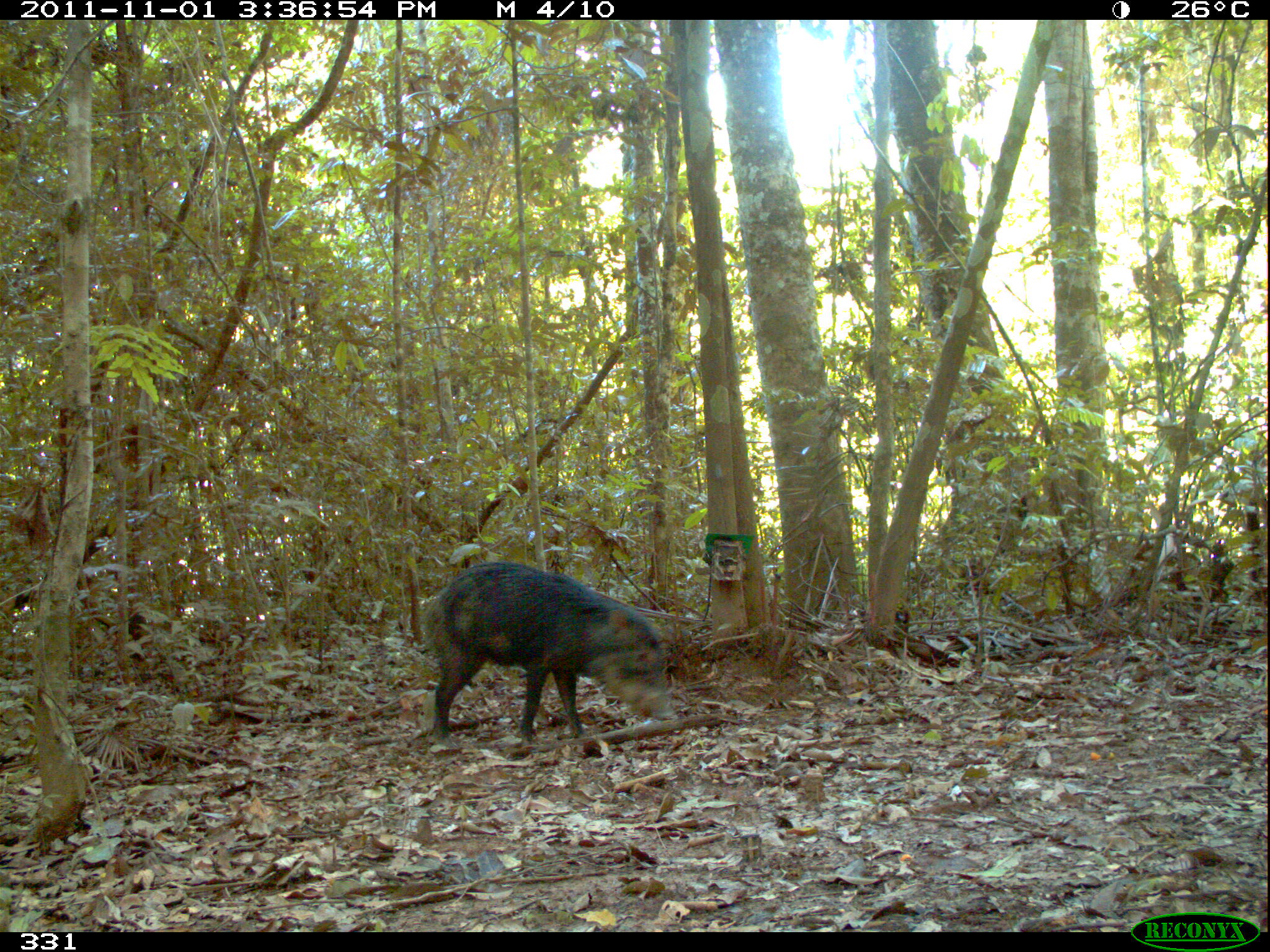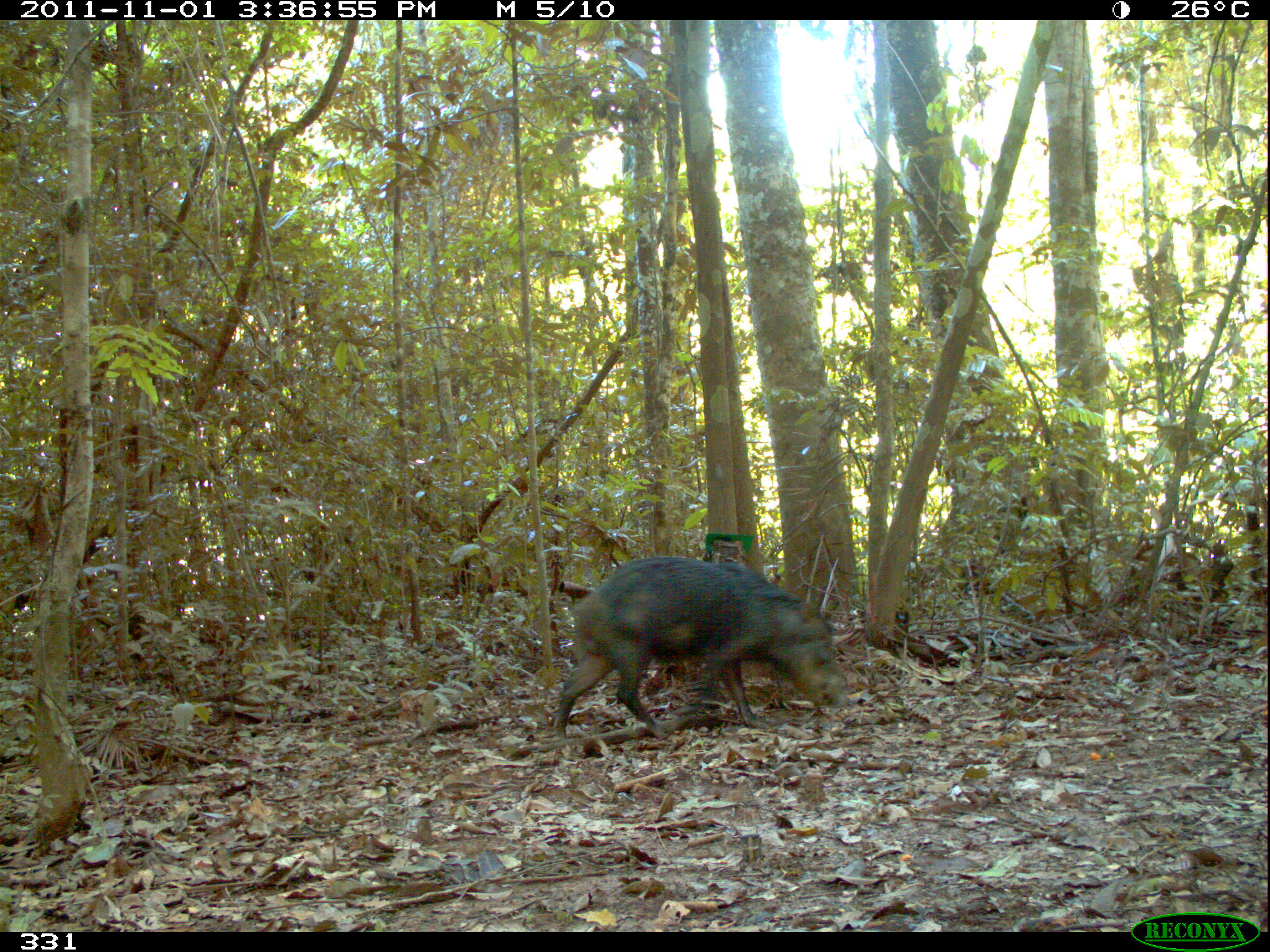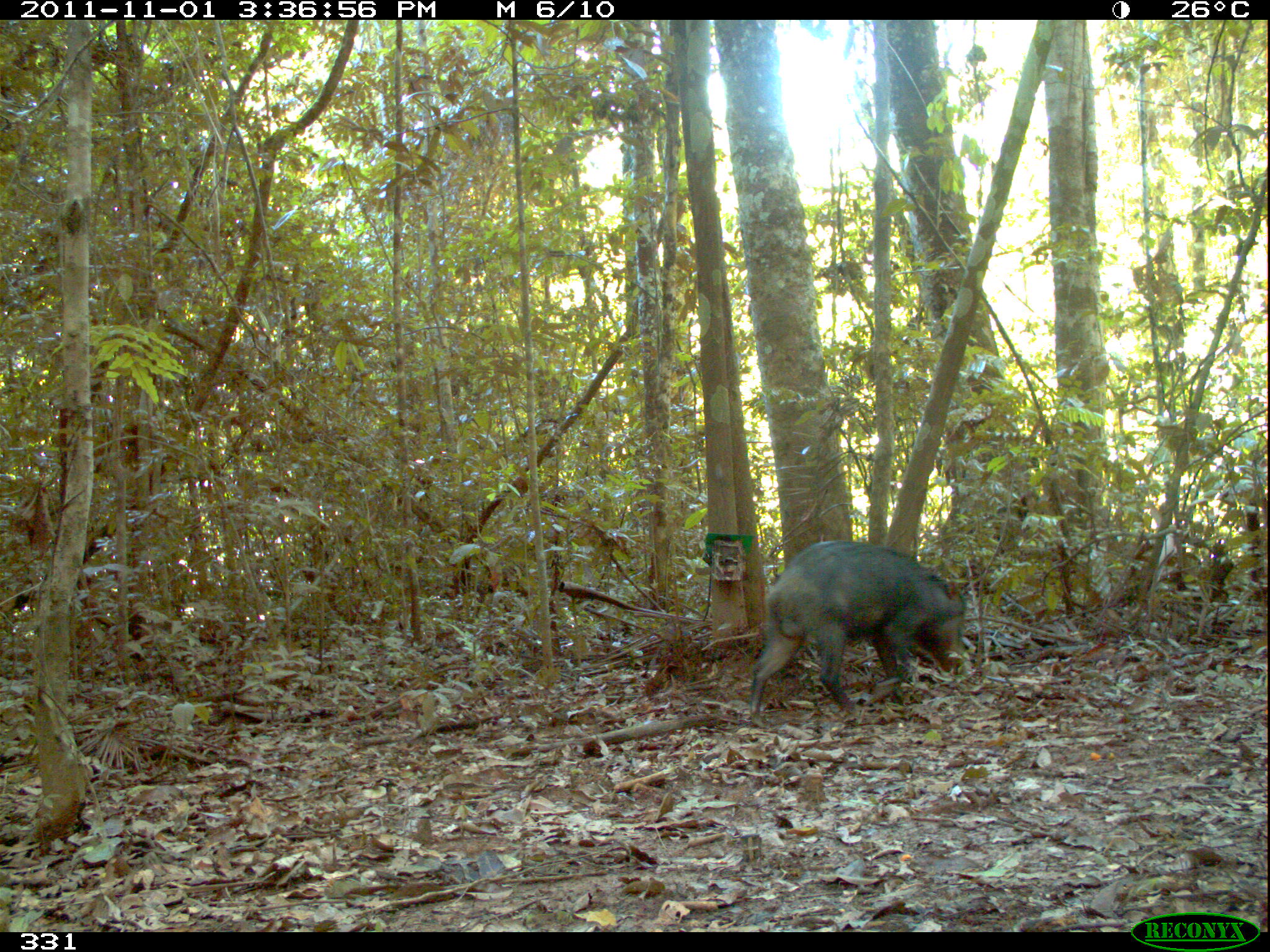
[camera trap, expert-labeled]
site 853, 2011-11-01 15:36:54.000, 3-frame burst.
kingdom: Animalia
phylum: Chordata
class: Mammalia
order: Artiodactyla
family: Tayassuidae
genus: Tayassu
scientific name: Tayassu pecari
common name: white-lipped peccary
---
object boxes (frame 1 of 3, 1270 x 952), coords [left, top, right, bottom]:
tayassu pecari: [420, 562, 679, 749]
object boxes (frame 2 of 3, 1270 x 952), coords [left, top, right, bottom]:
tayassu pecari: [553, 554, 843, 743]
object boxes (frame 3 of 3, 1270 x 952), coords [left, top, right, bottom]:
tayassu pecari: [748, 538, 967, 728]